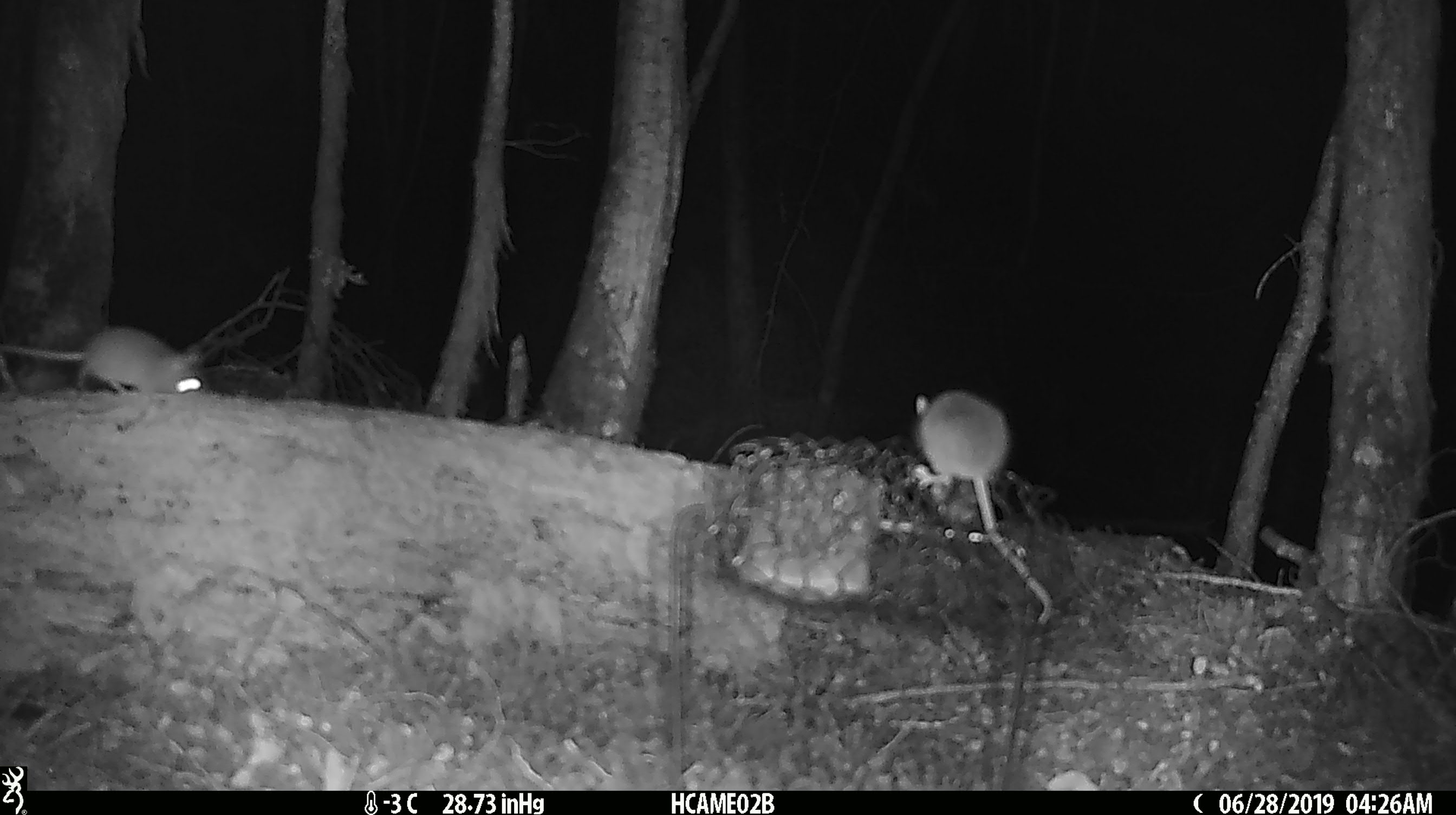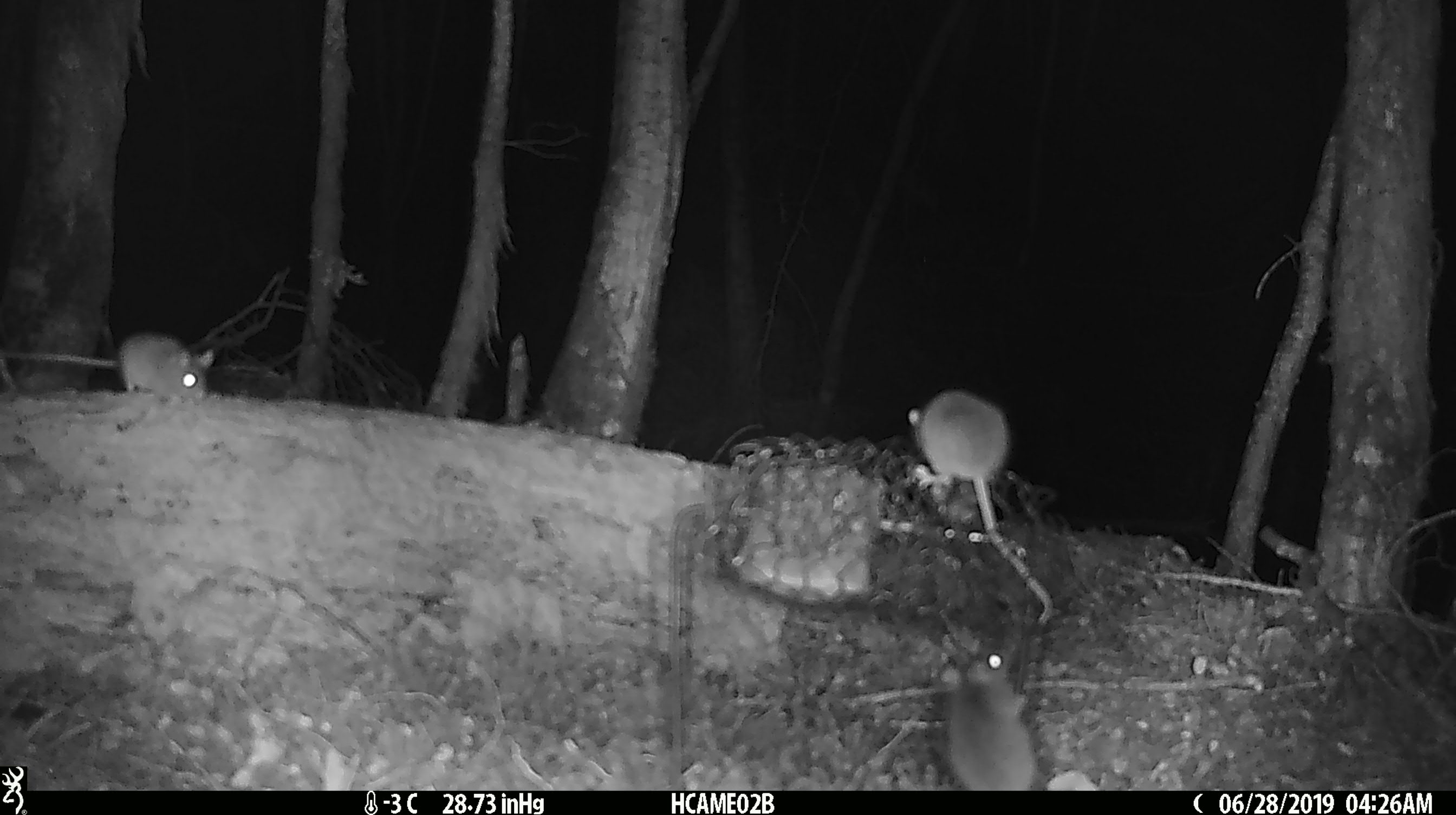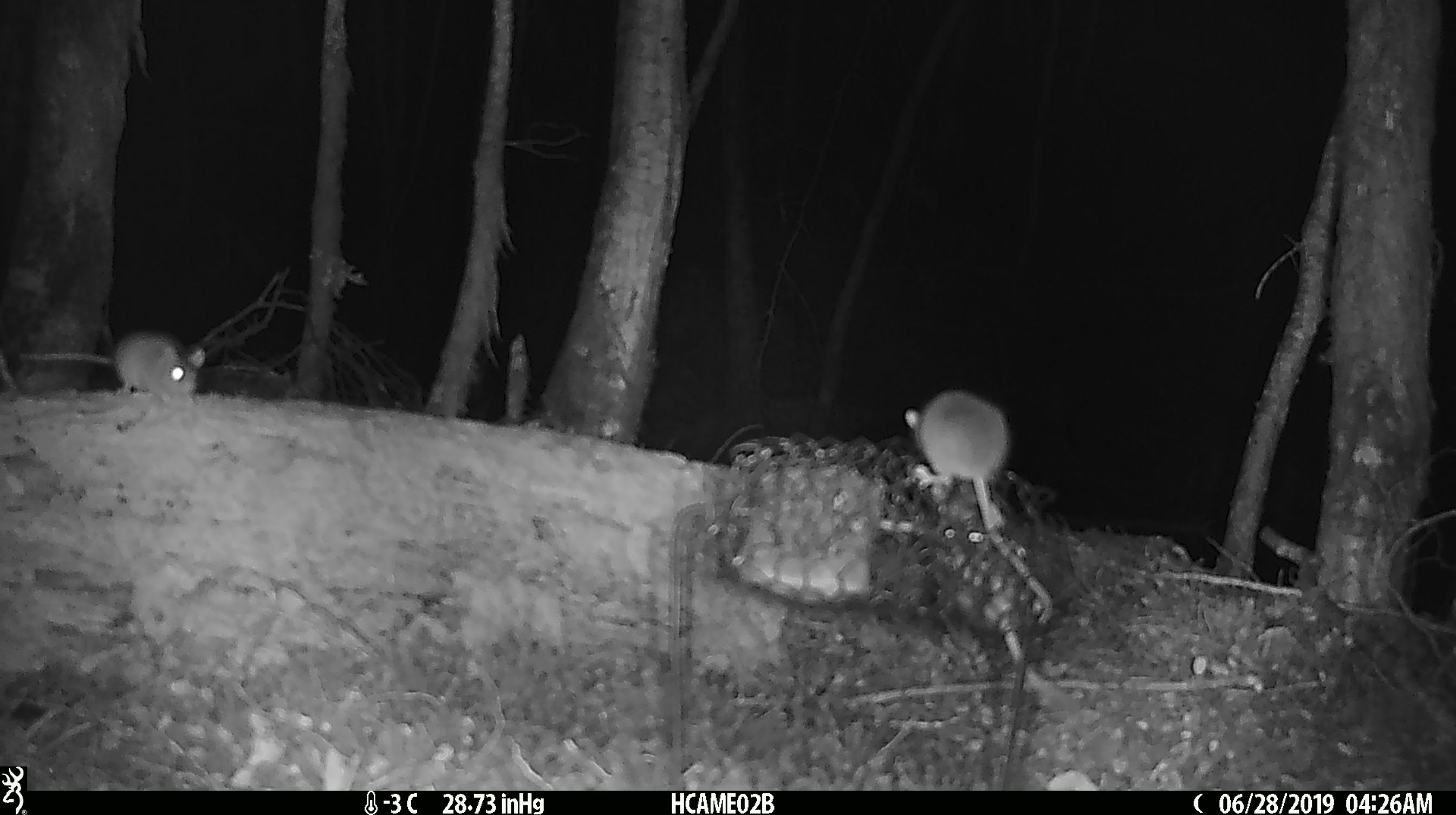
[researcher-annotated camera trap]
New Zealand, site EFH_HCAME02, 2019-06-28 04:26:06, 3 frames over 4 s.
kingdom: Animalia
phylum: Chordata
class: Mammalia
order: Rodentia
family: Muridae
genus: Mus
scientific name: Mus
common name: mouse